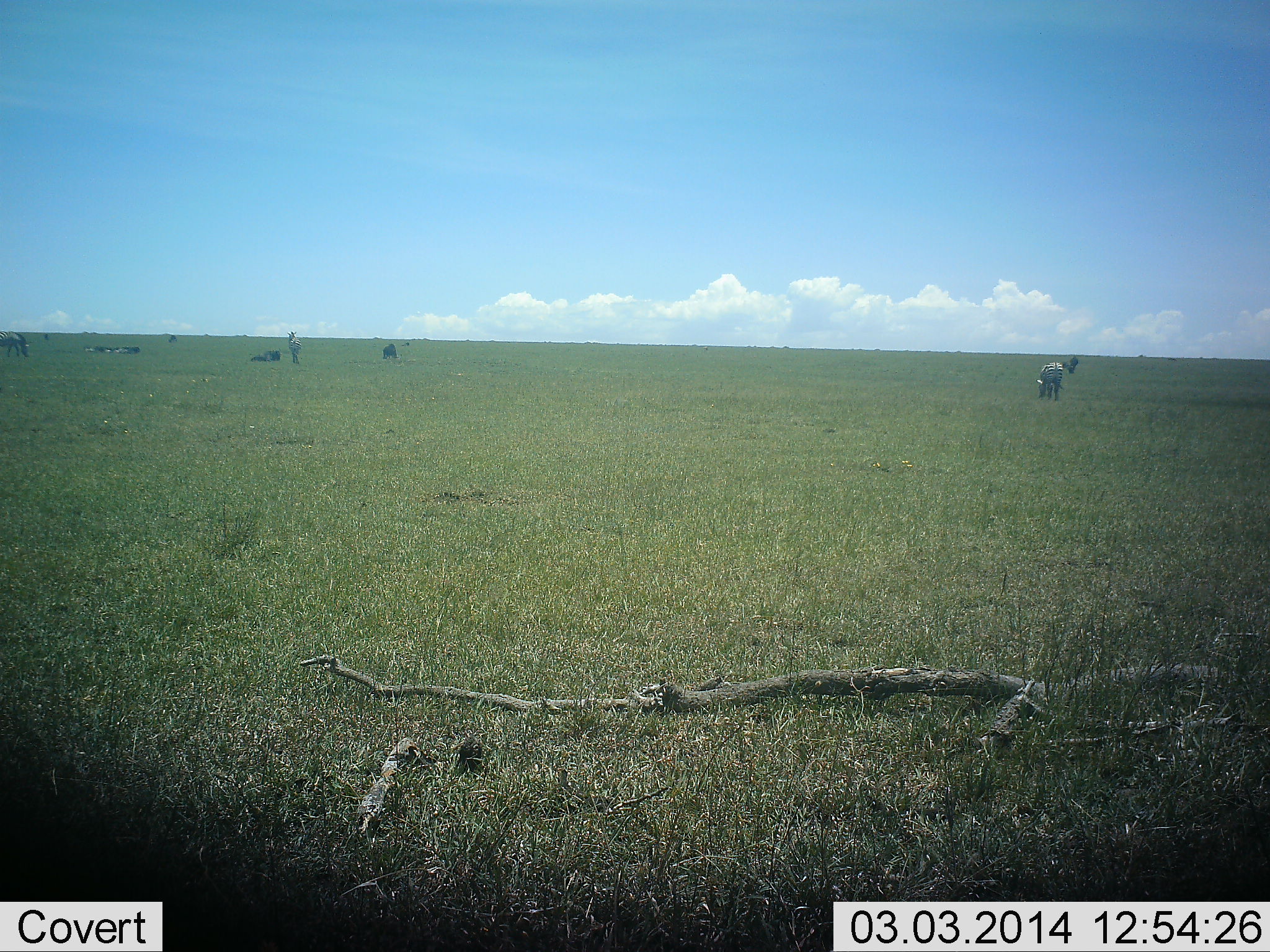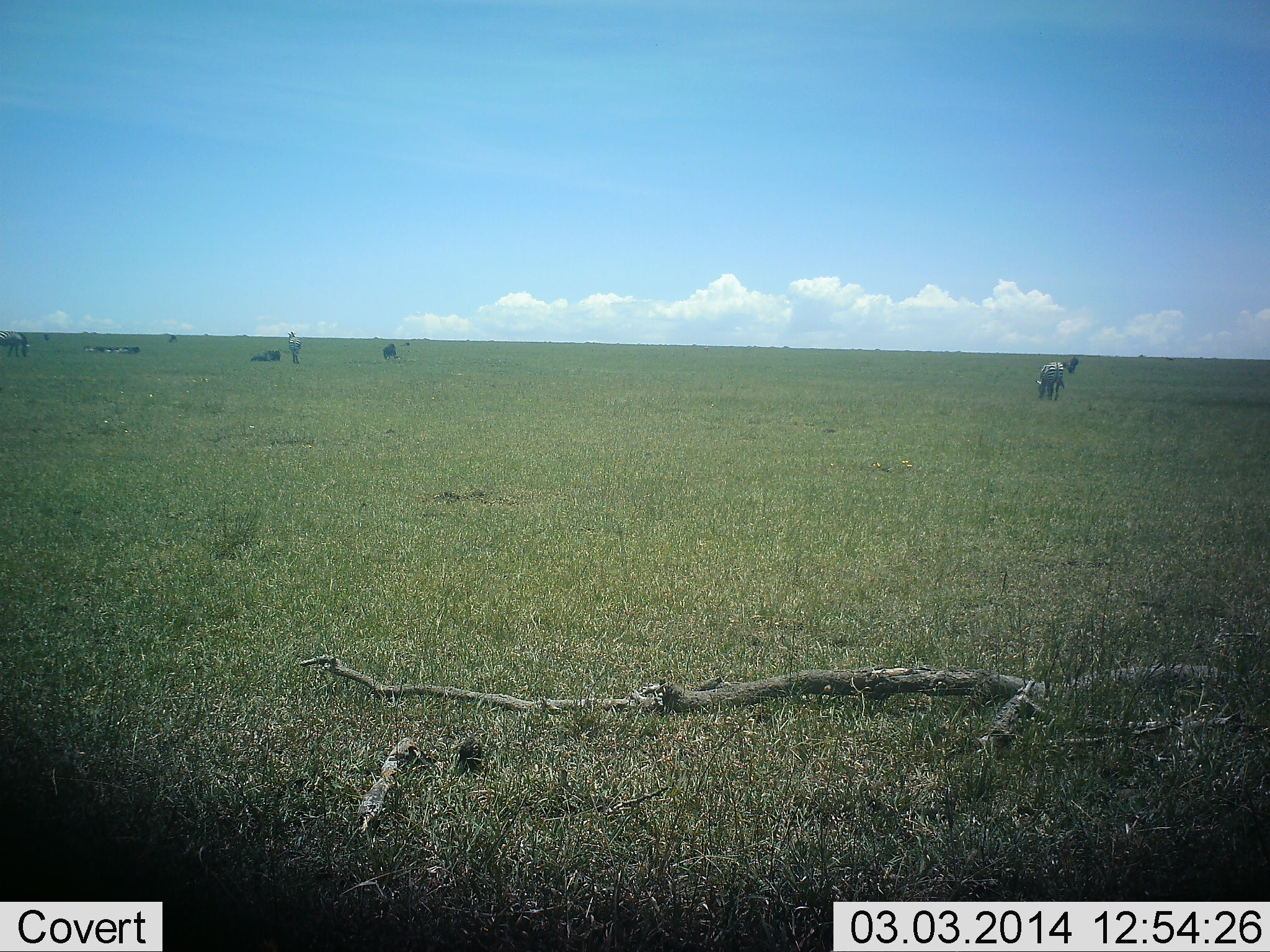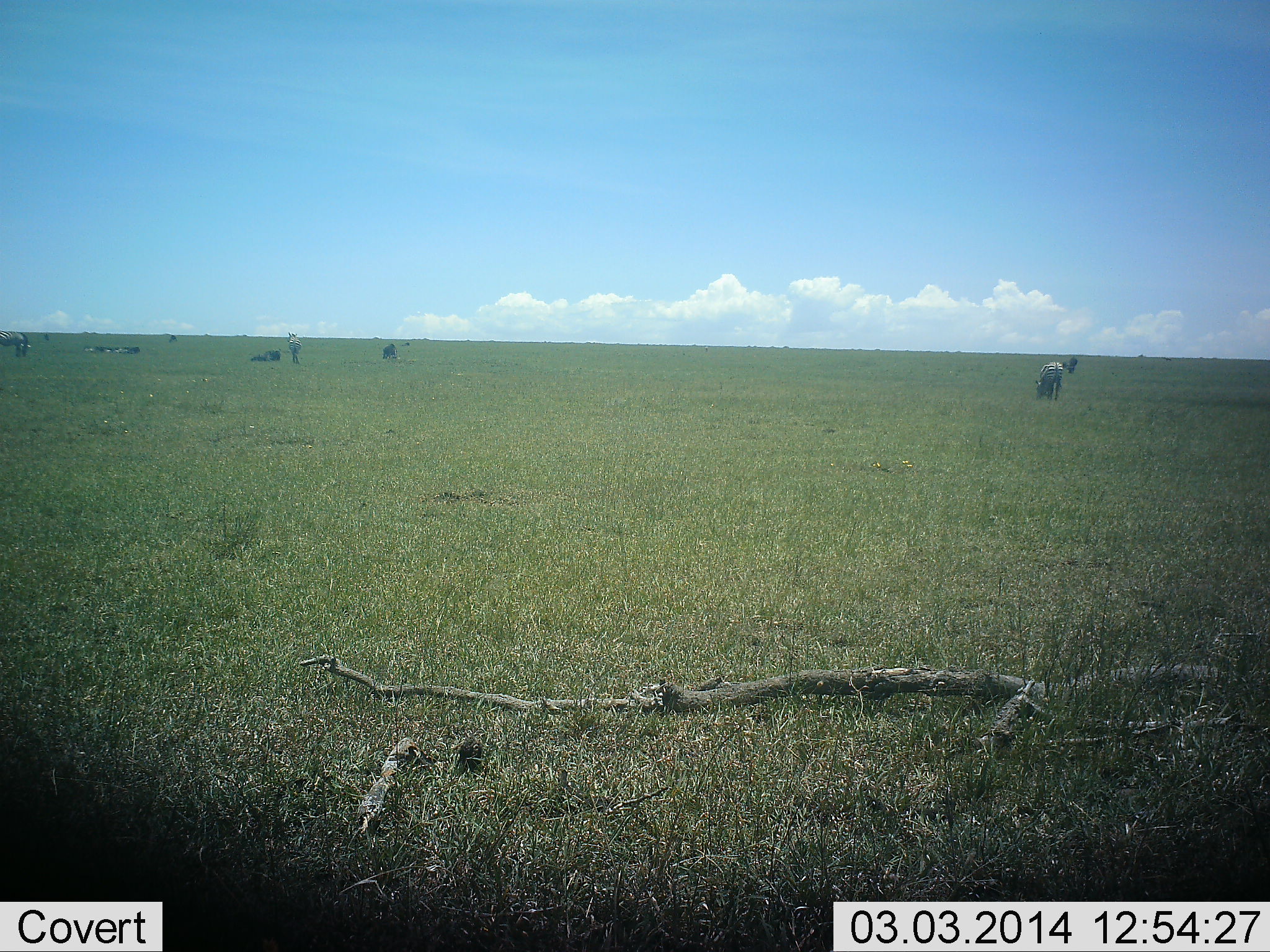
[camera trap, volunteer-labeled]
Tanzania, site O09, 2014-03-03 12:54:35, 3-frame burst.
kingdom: Animalia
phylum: Chordata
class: Mammalia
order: Perissodactyla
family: Equidae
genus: Equus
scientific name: Equus quagga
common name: plains zebra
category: zebra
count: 3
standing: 56%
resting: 18%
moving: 3%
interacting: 0%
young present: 0%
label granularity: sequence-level